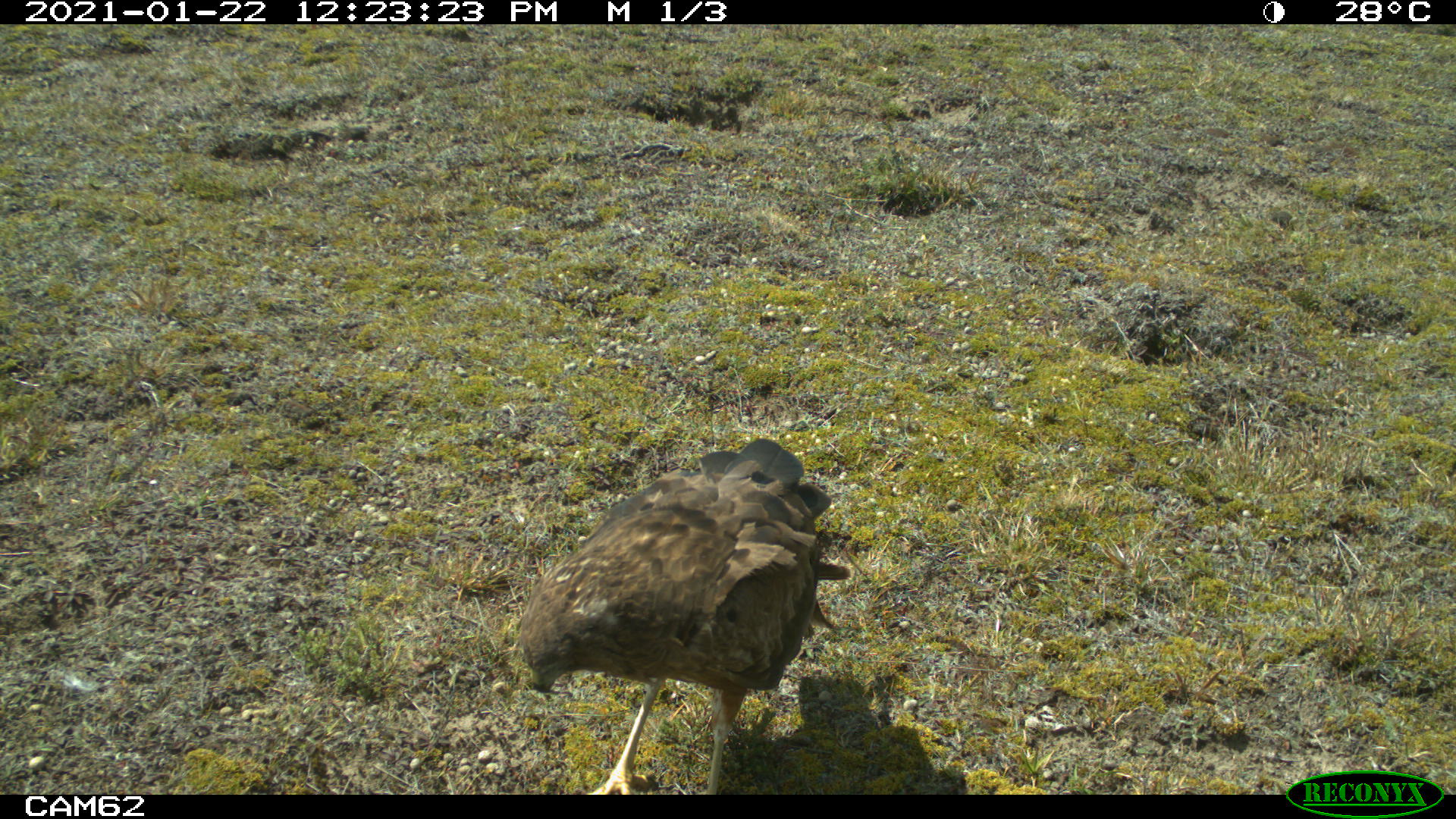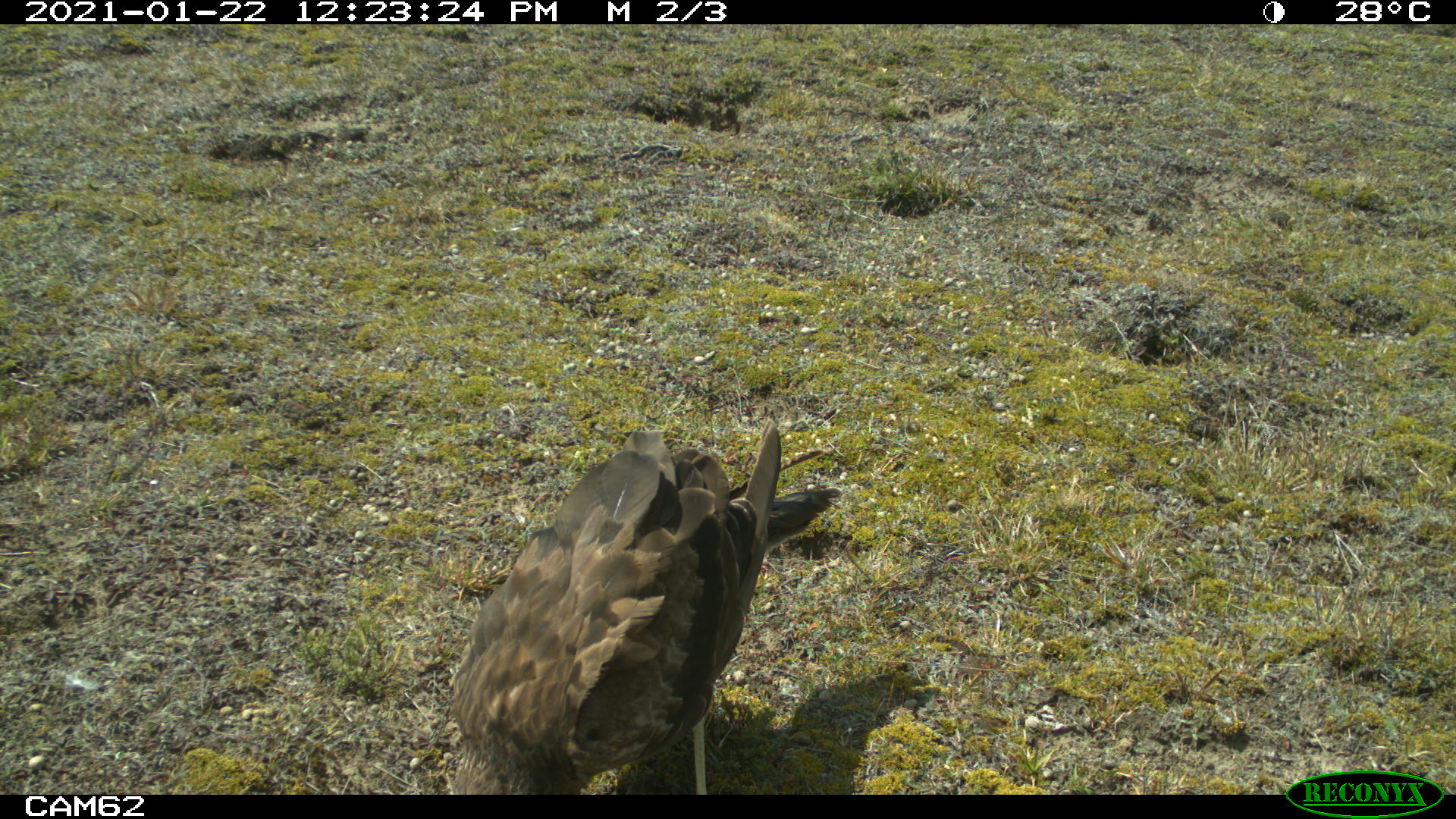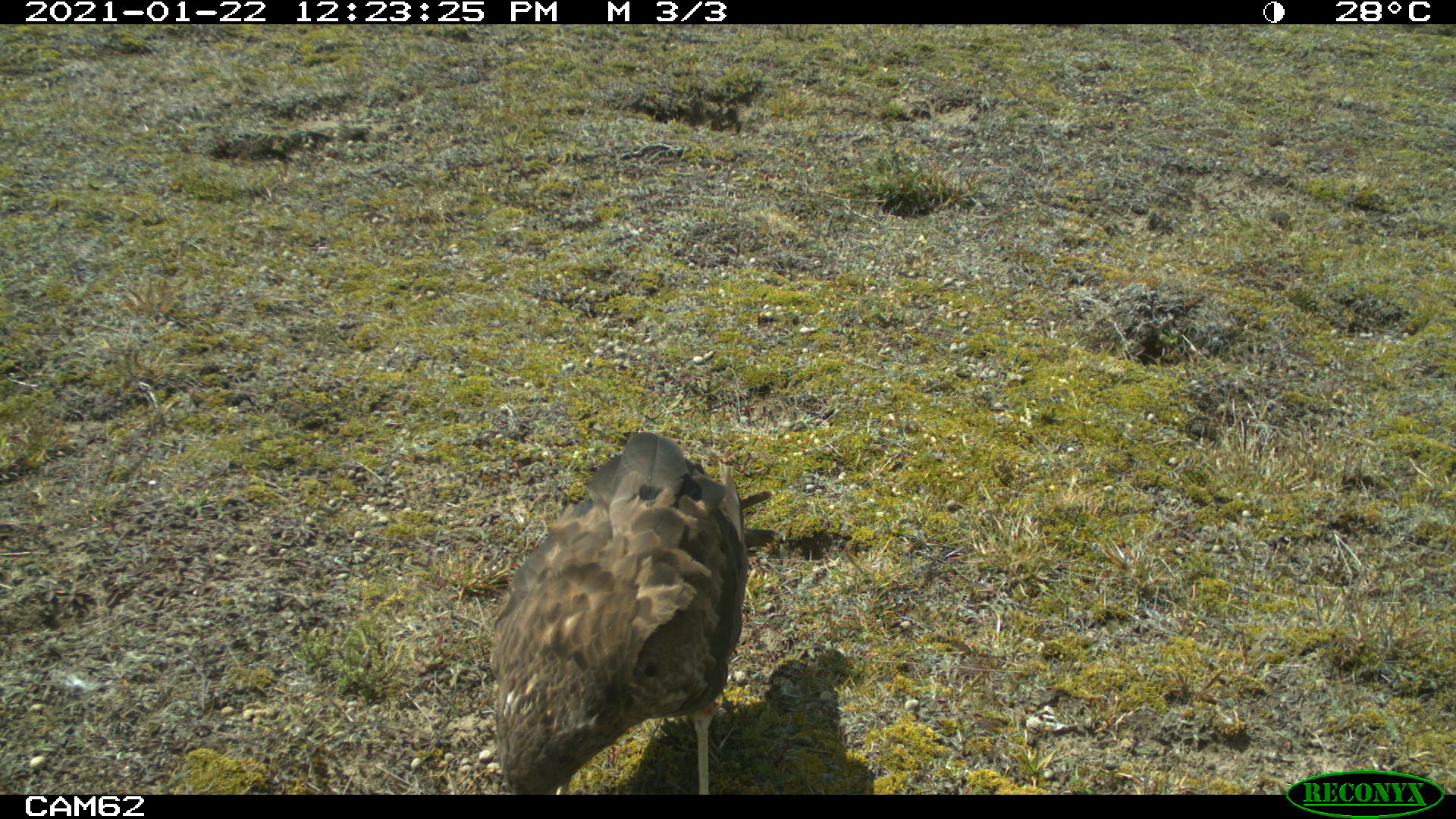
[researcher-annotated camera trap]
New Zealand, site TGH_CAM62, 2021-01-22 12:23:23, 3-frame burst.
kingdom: Animalia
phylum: Chordata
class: Aves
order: Accipitriformes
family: Accipitridae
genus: Circus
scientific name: Circus approximans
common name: swamp harrier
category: harrier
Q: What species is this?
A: Harrier (swamp harrier) (Circus approximans).